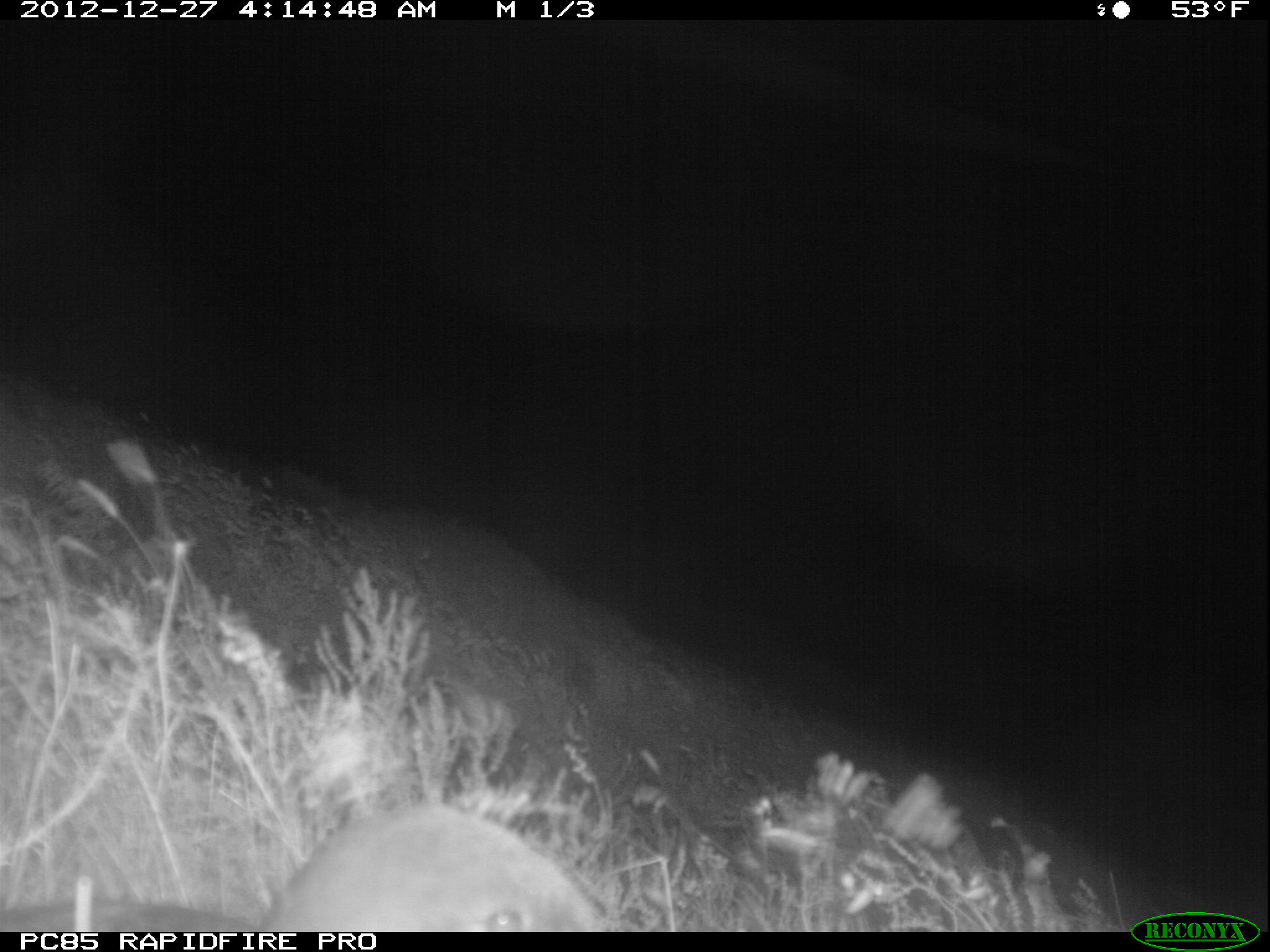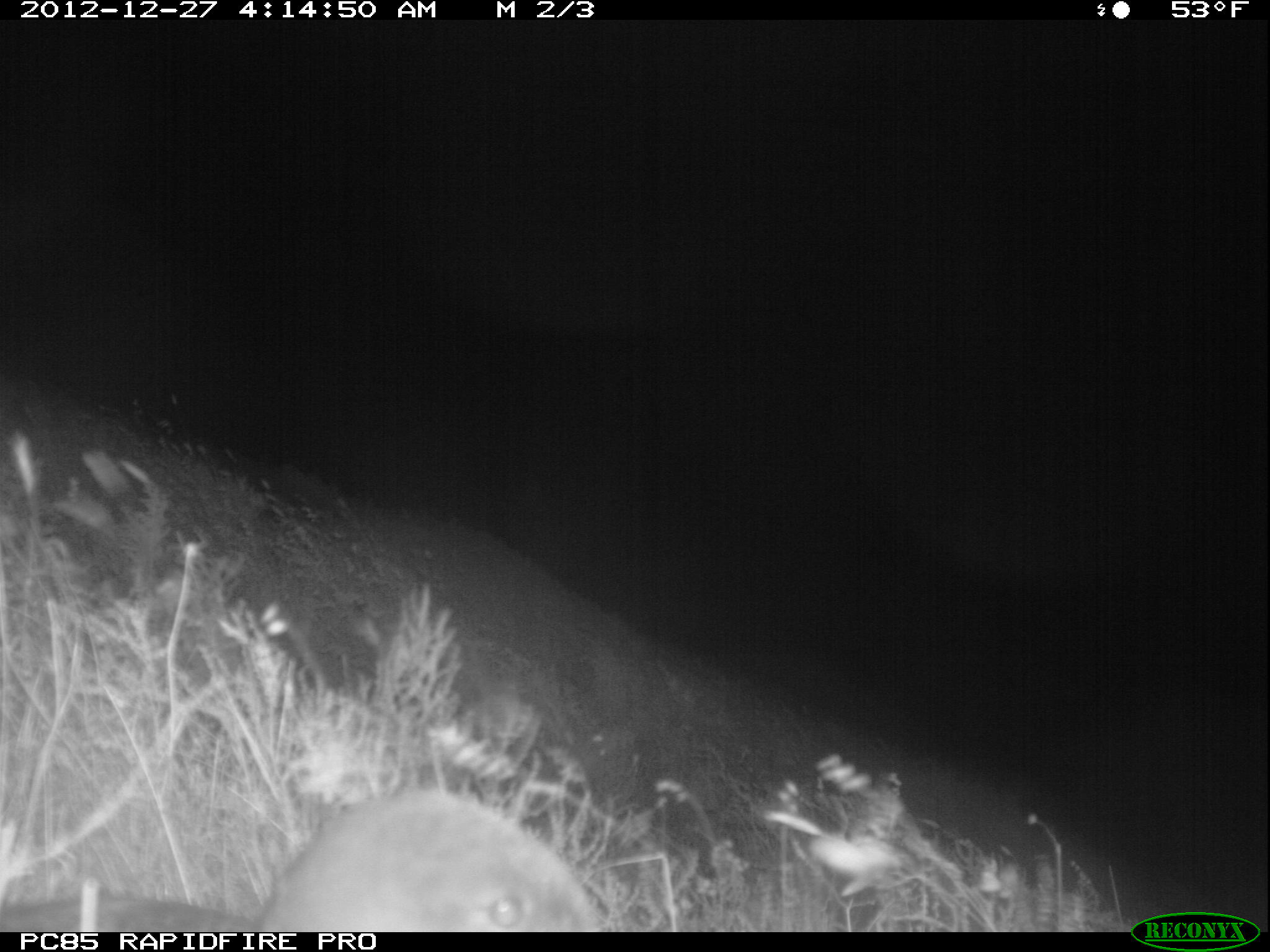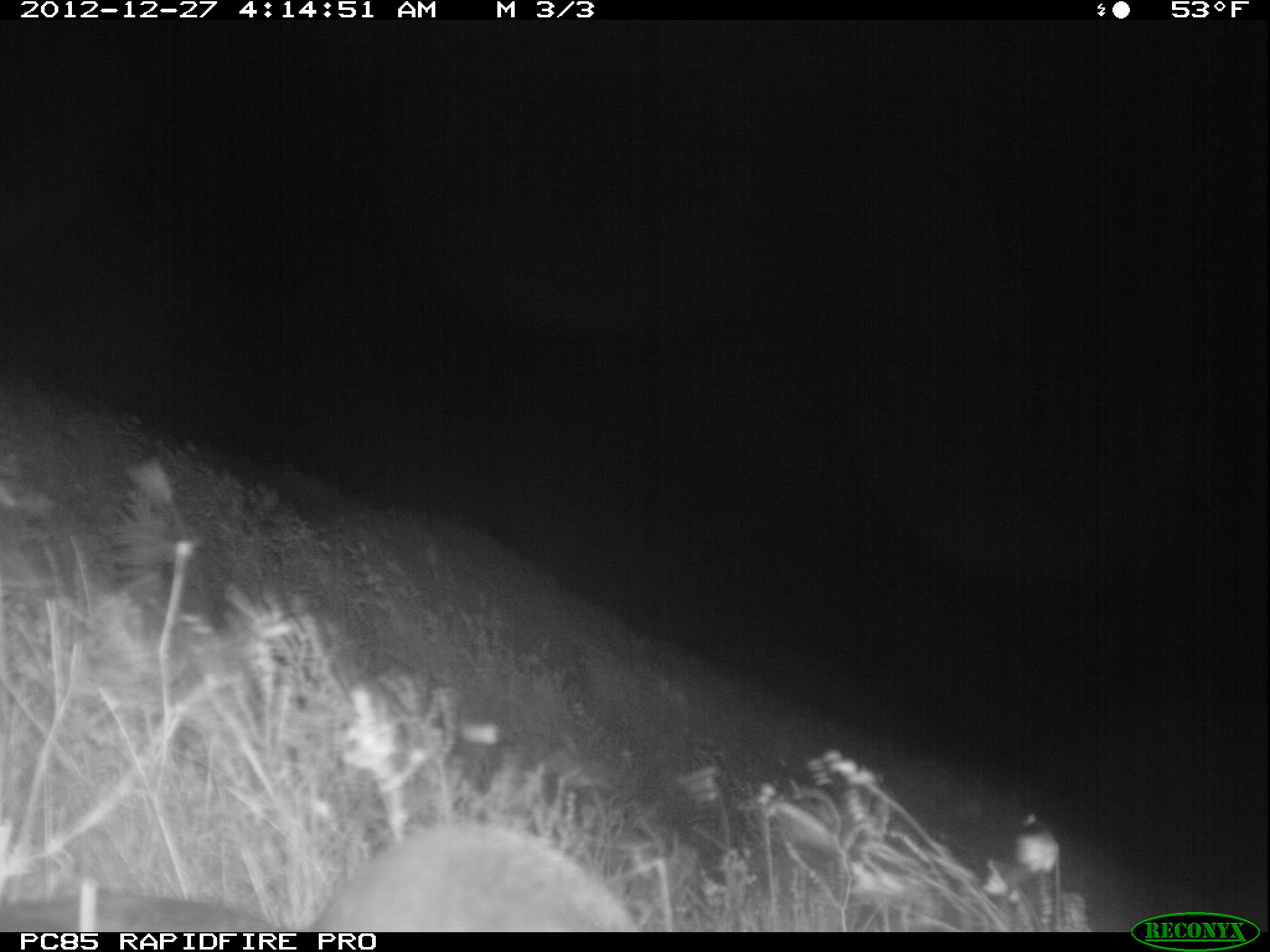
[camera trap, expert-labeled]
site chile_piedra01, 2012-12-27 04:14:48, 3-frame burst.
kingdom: Animalia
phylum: Chordata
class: Aves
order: Procellariiformes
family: Procellariidae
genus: Calonectris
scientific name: Calonectris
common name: shearwater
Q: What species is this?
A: Shearwater (Calonectris).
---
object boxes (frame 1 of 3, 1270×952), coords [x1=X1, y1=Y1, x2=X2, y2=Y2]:
shearwater: [x1=27, y1=803, x2=601, y2=931]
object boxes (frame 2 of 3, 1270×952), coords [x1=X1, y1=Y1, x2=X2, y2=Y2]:
shearwater: [x1=17, y1=786, x2=602, y2=932]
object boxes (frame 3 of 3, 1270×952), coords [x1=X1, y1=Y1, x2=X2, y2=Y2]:
shearwater: [x1=2, y1=821, x2=637, y2=933]